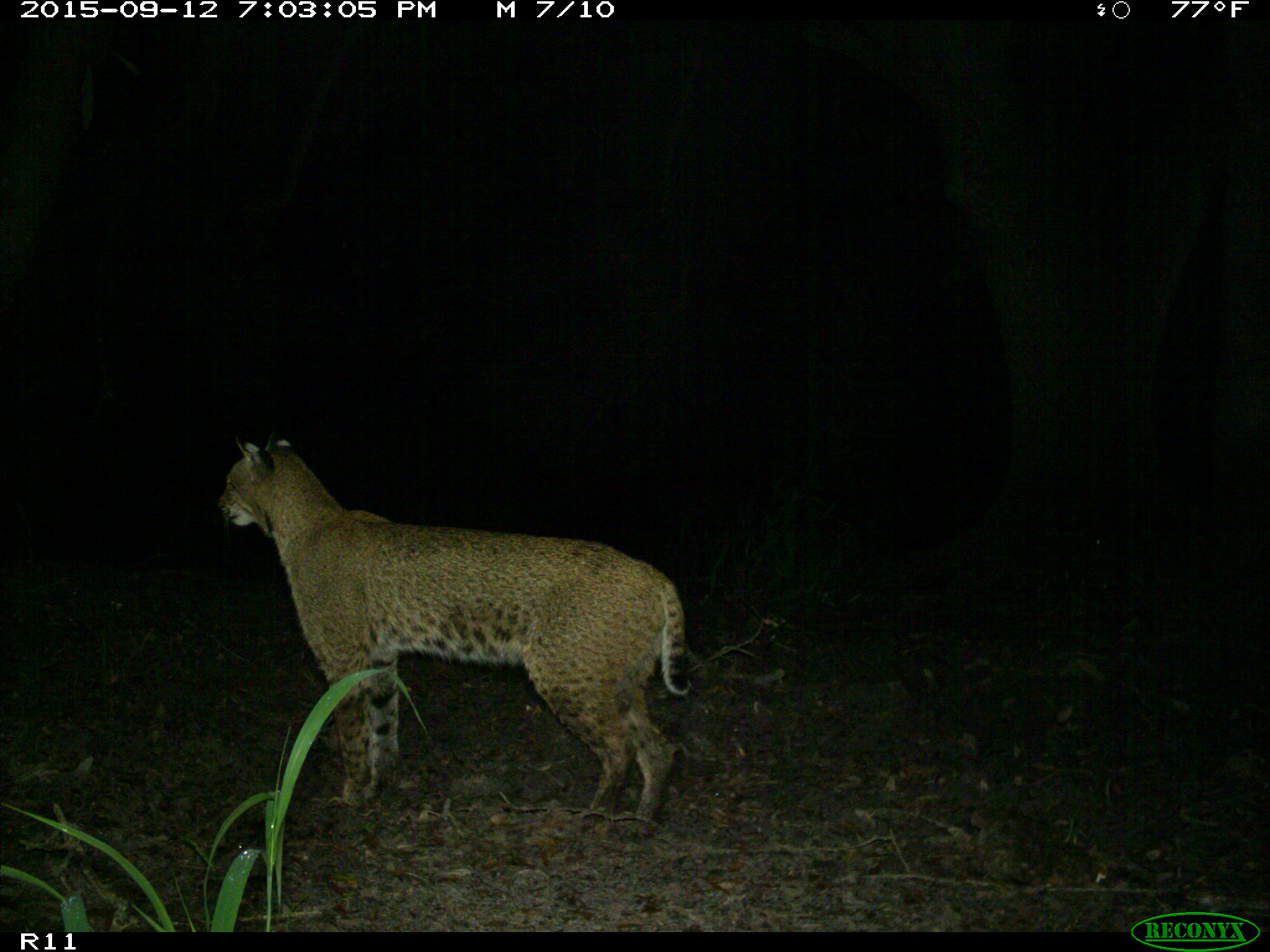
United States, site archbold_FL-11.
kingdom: Animalia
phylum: Chordata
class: Mammalia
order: Carnivora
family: Felidae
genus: Lynx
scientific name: Lynx rufus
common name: bobcat